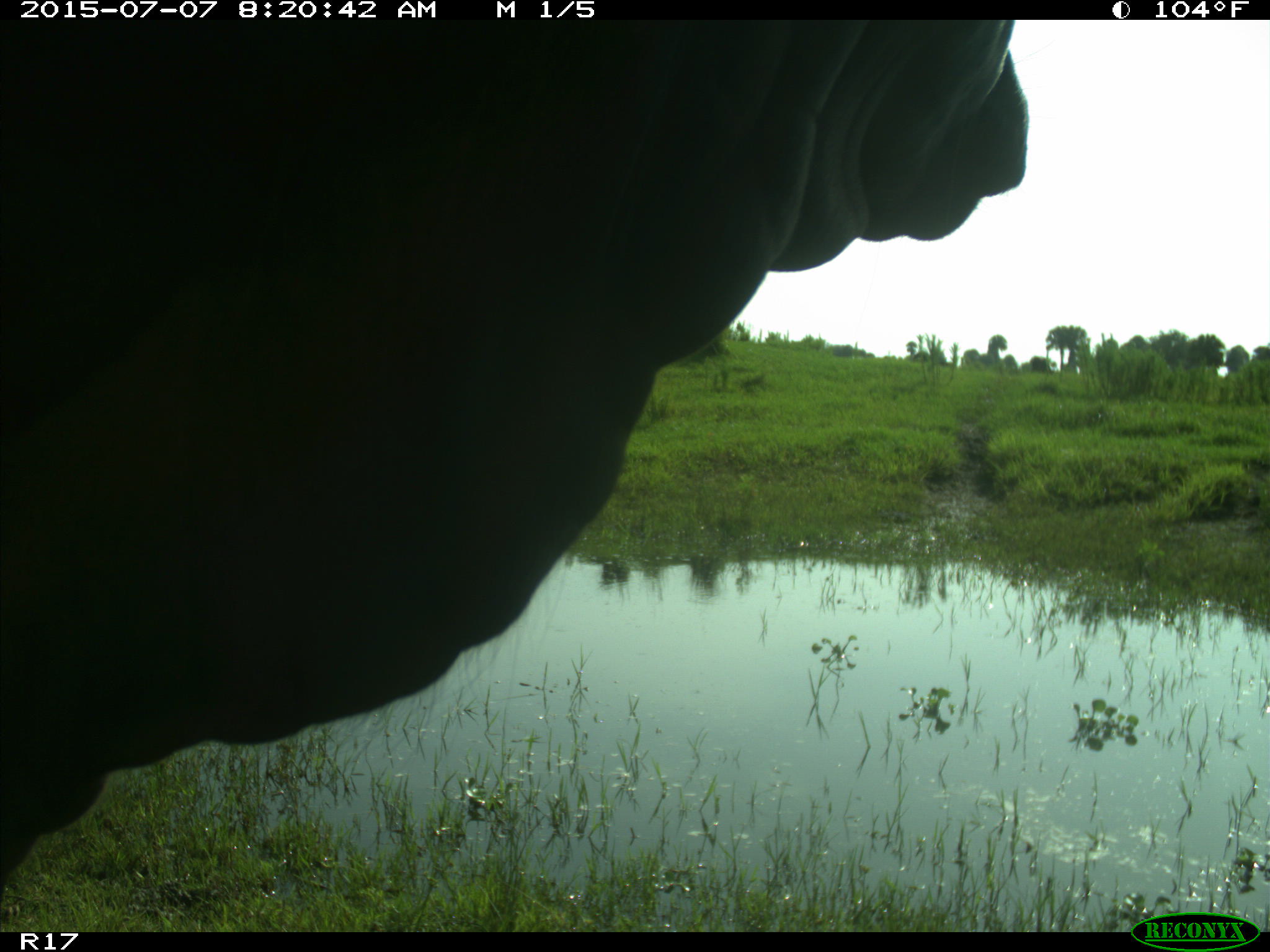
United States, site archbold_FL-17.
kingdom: Animalia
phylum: Chordata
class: Mammalia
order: Artiodactyla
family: Bovidae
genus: Bos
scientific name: Bos taurus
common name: domestic cow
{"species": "Bos taurus (domestic cow)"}